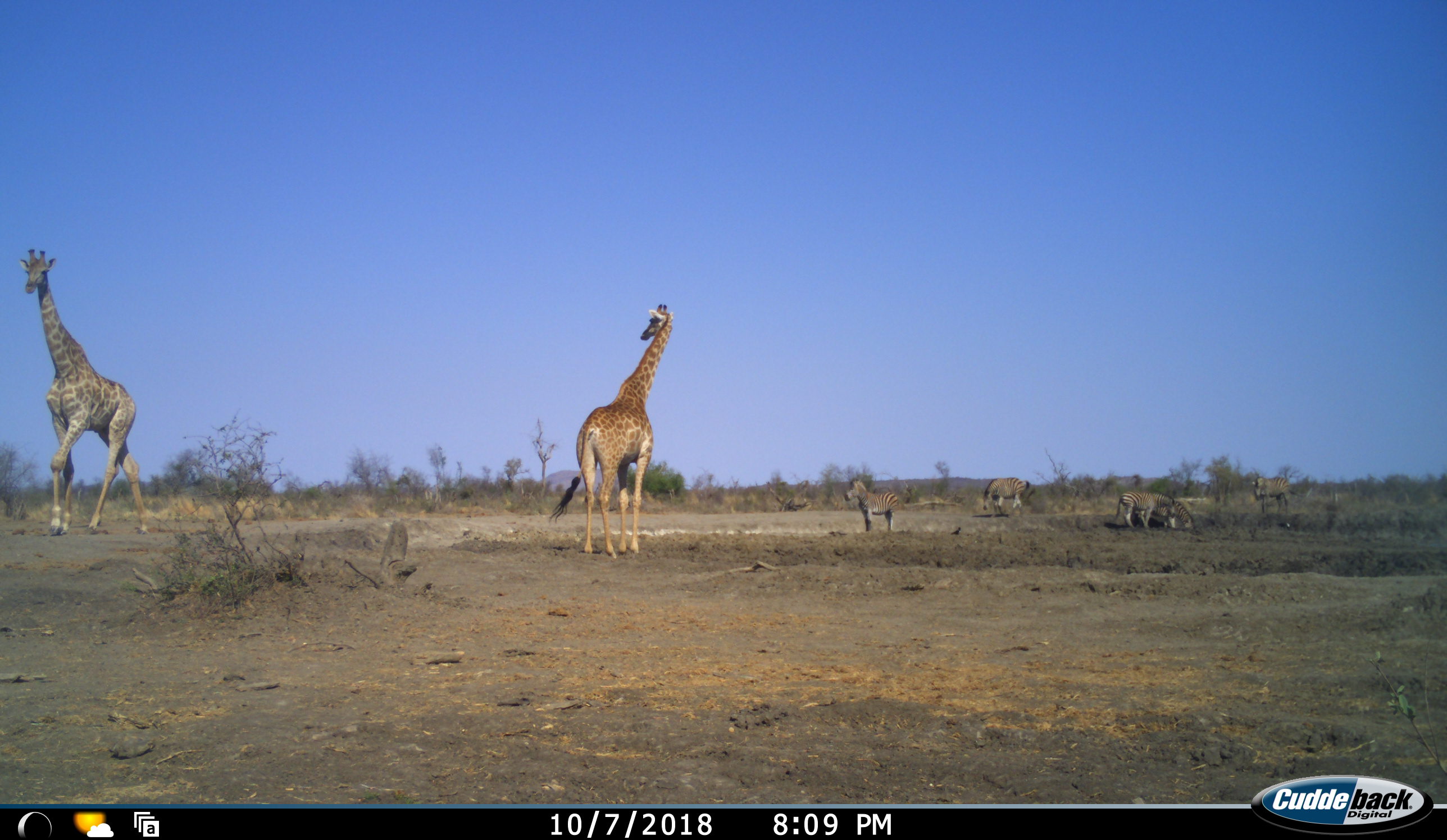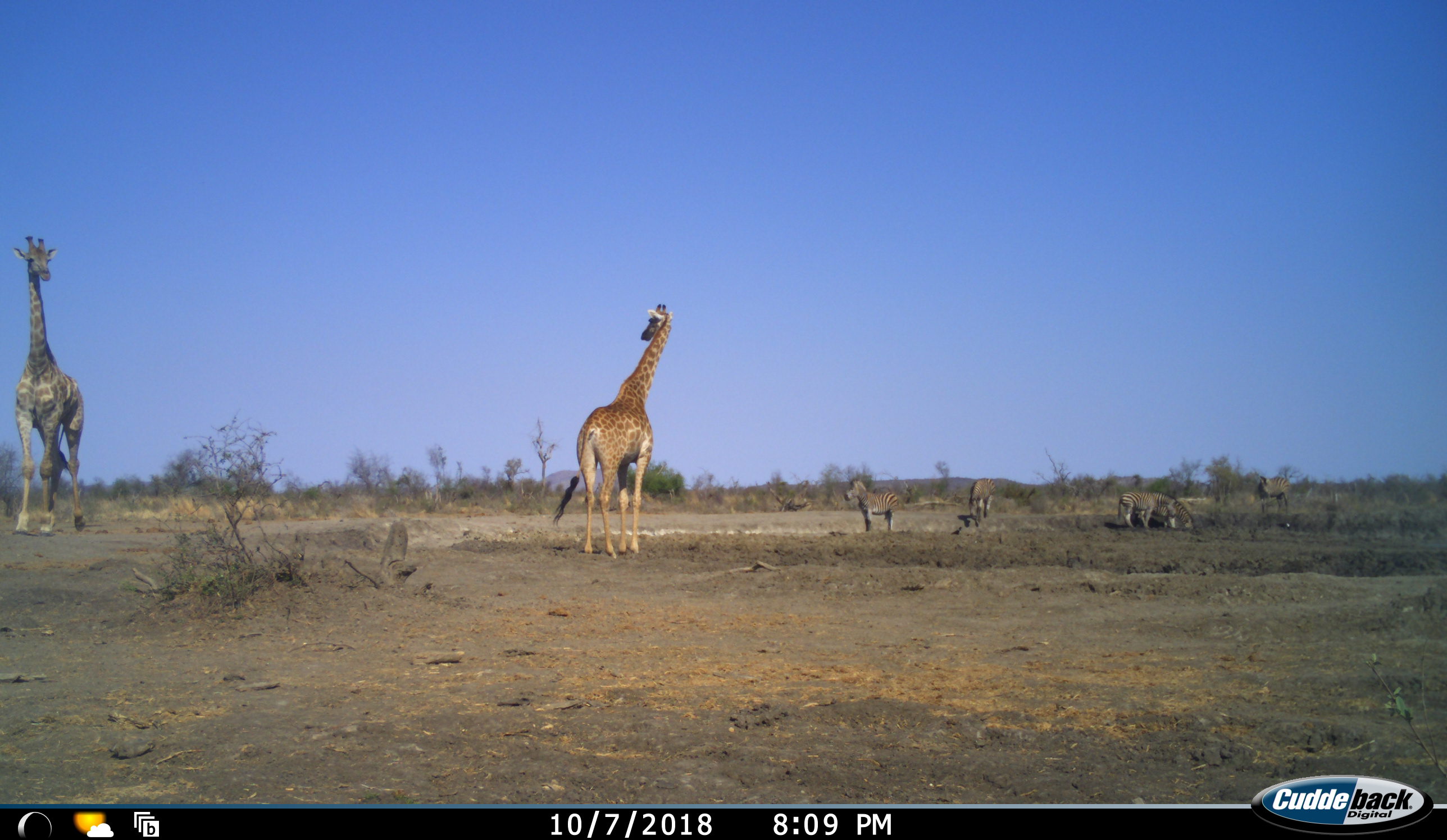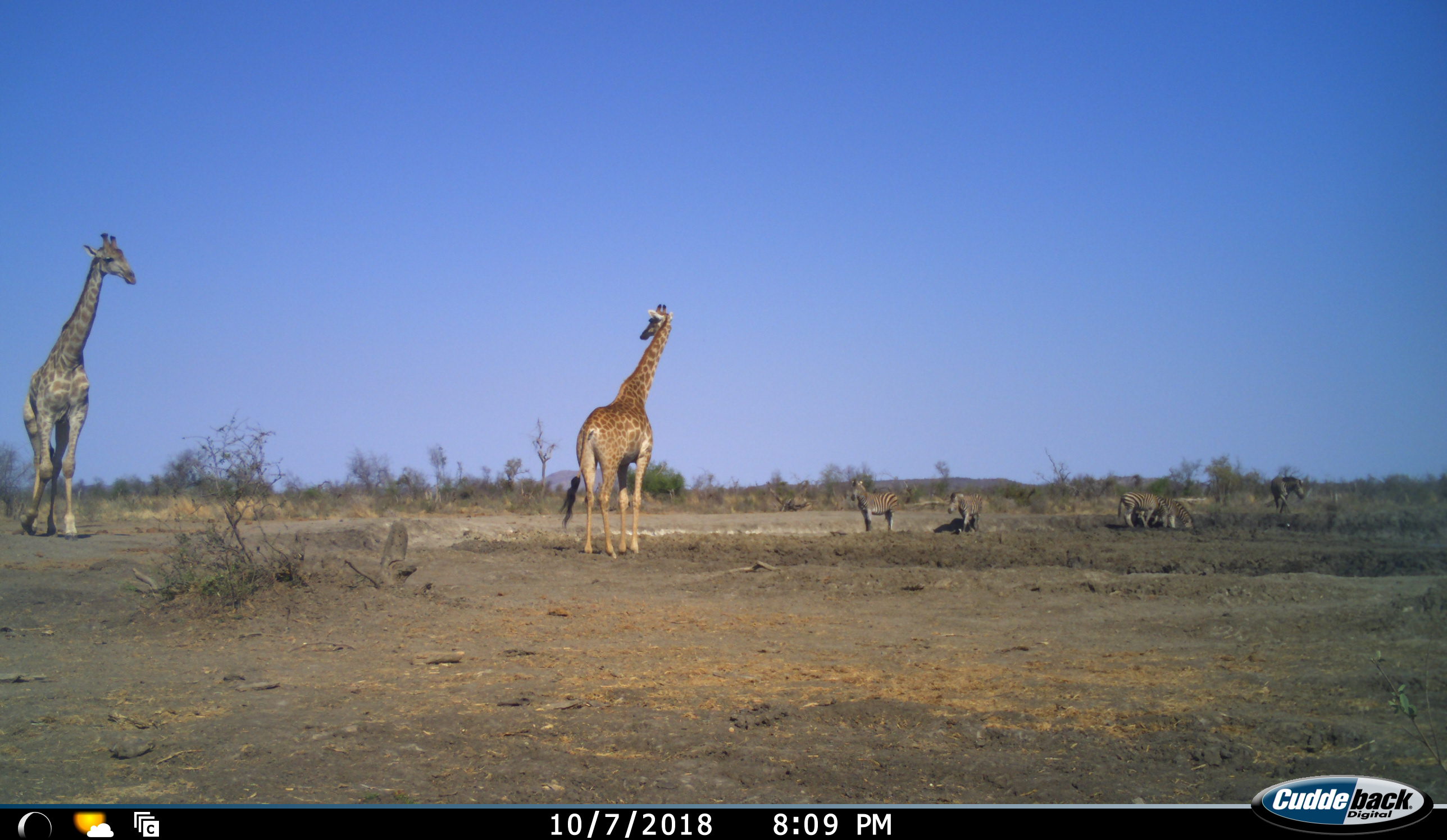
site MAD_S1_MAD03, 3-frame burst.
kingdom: Animalia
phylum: Chordata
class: Mammalia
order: Artiodactyla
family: Giraffidae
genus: Giraffa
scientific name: Giraffa camelopardalis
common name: giraffe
Giraffe (Giraffa camelopardalis), count 2. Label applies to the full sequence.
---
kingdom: Animalia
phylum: Chordata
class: Mammalia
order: Perissodactyla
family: Equidae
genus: Equus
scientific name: Equus quagga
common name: plains zebra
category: zebraplains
Zebraplains (plains zebra) (Equus quagga), count 5. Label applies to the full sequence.